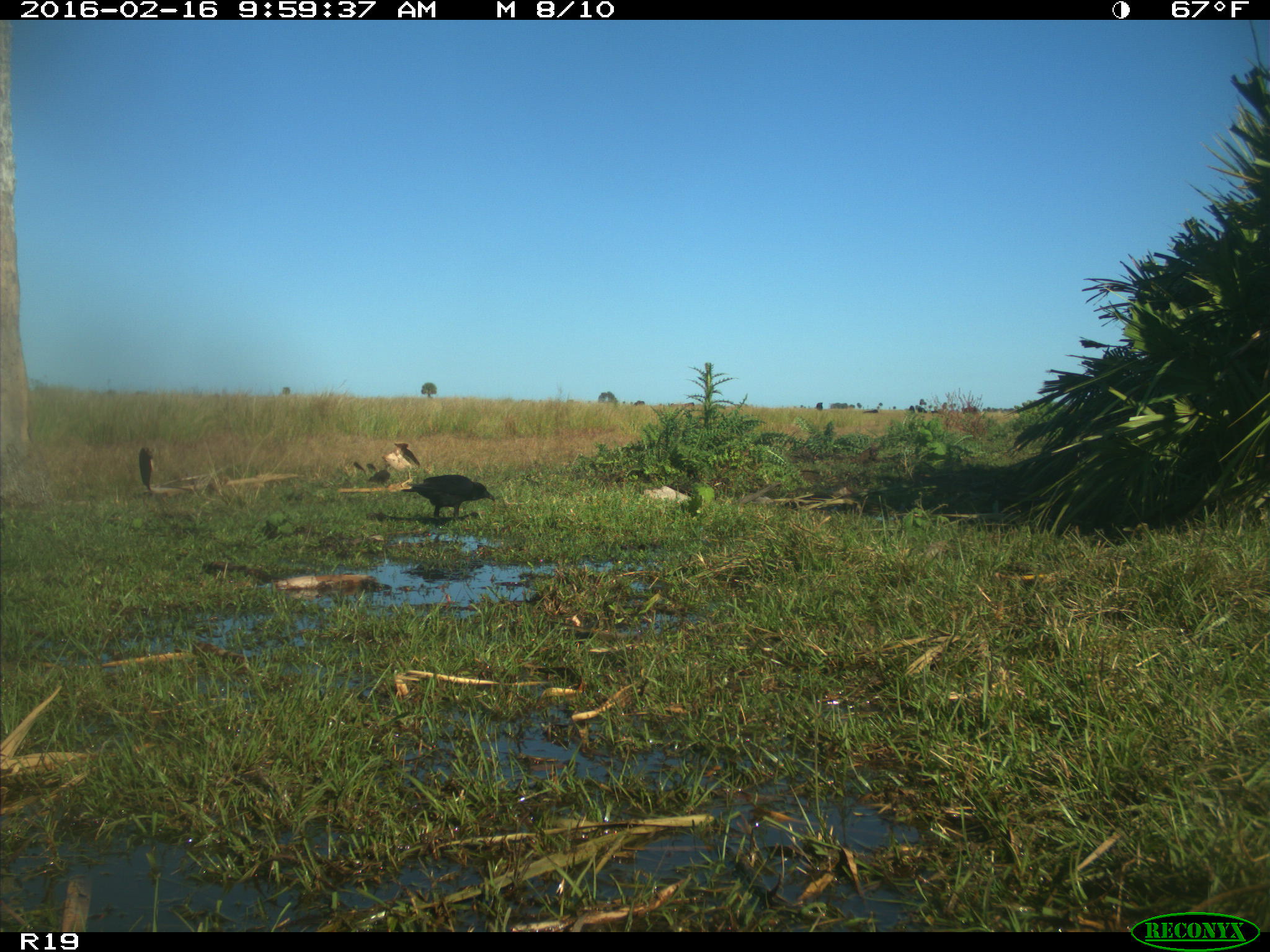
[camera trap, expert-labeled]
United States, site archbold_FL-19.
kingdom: Animalia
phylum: Chordata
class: Aves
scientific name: Aves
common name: birds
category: unidentified bird